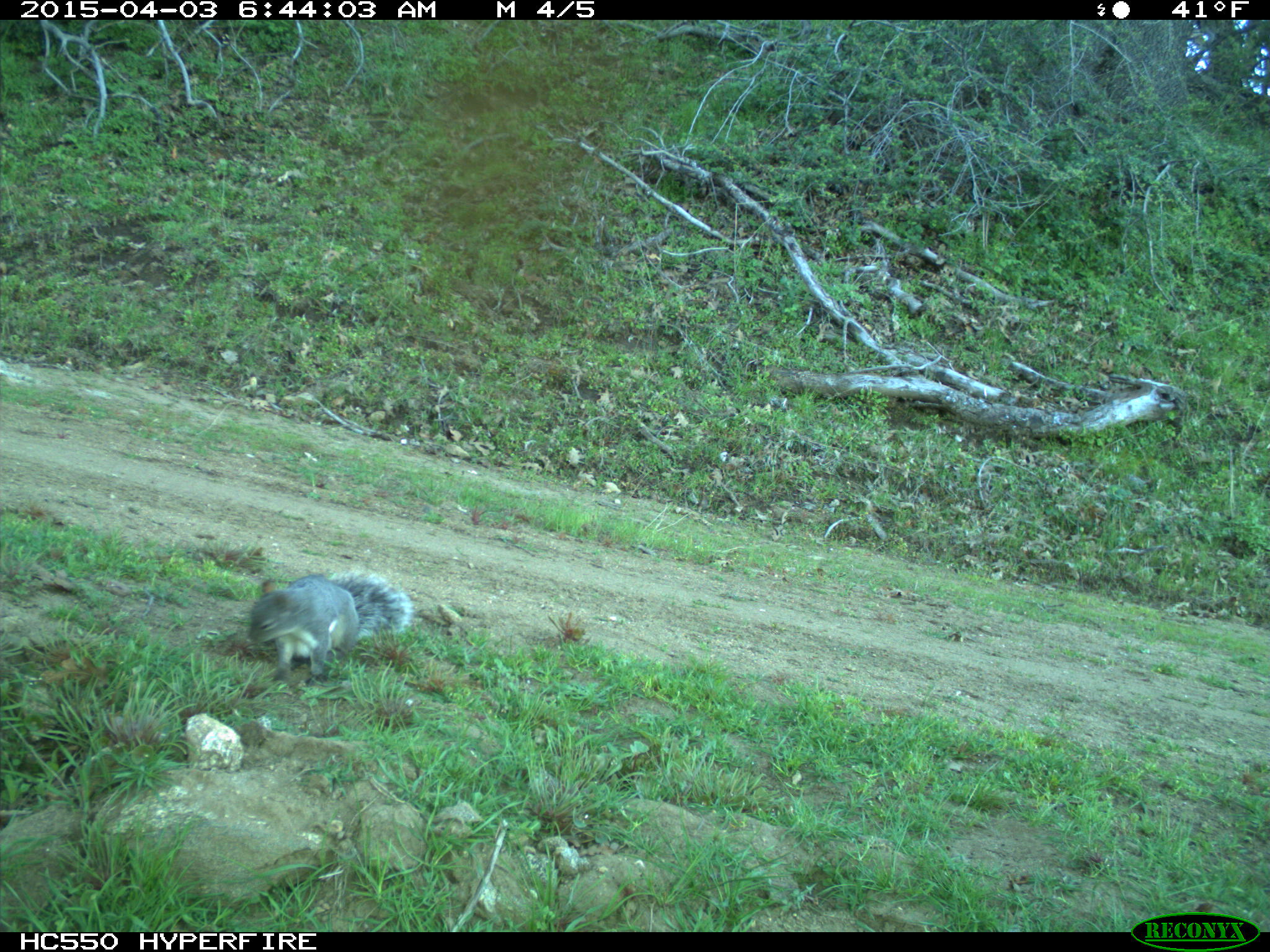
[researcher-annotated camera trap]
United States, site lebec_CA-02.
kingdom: Animalia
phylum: Chordata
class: Mammalia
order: Rodentia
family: Sciuridae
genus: Sciurus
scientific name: Sciurus carolinensis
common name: eastern gray squirrel